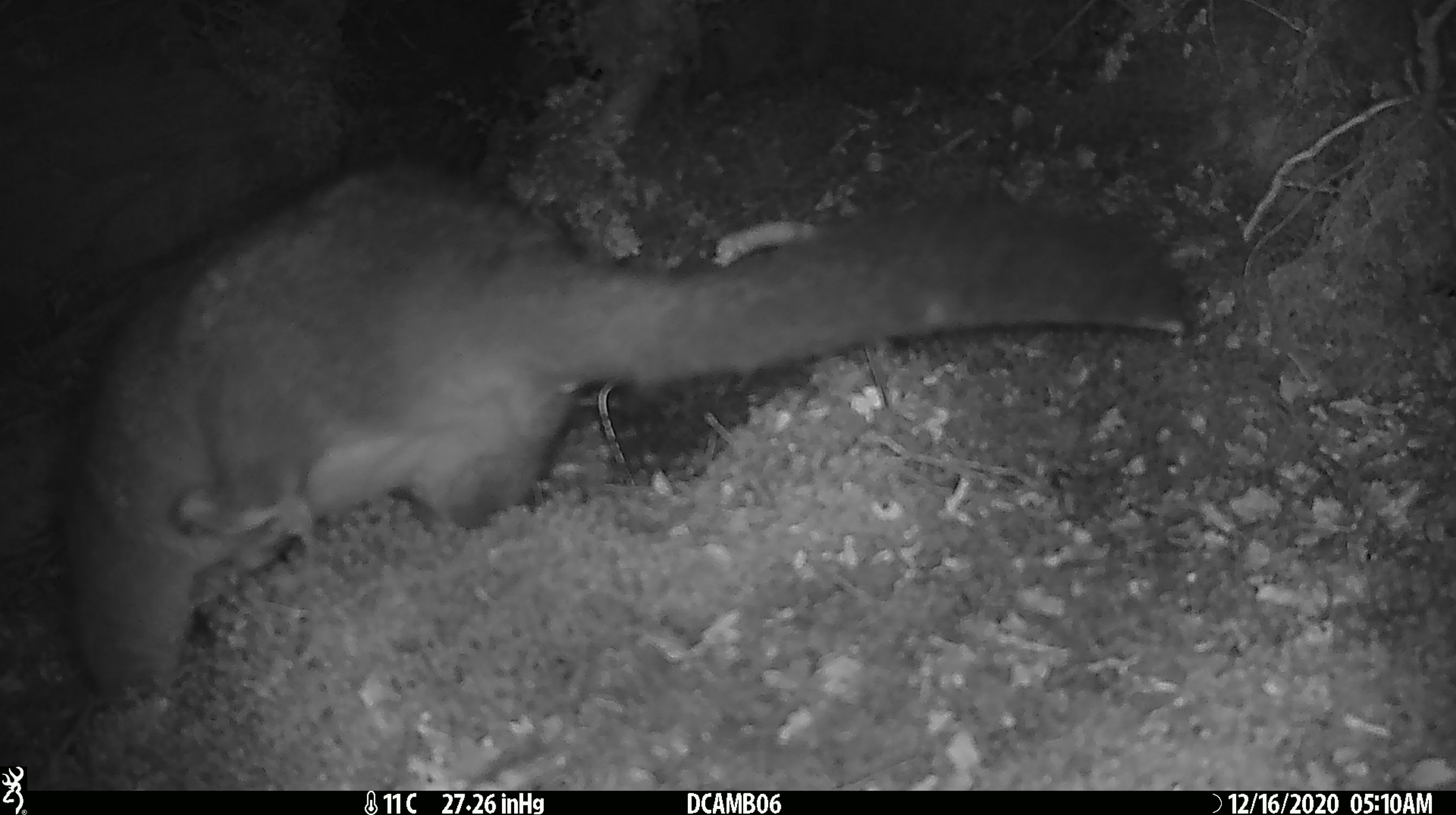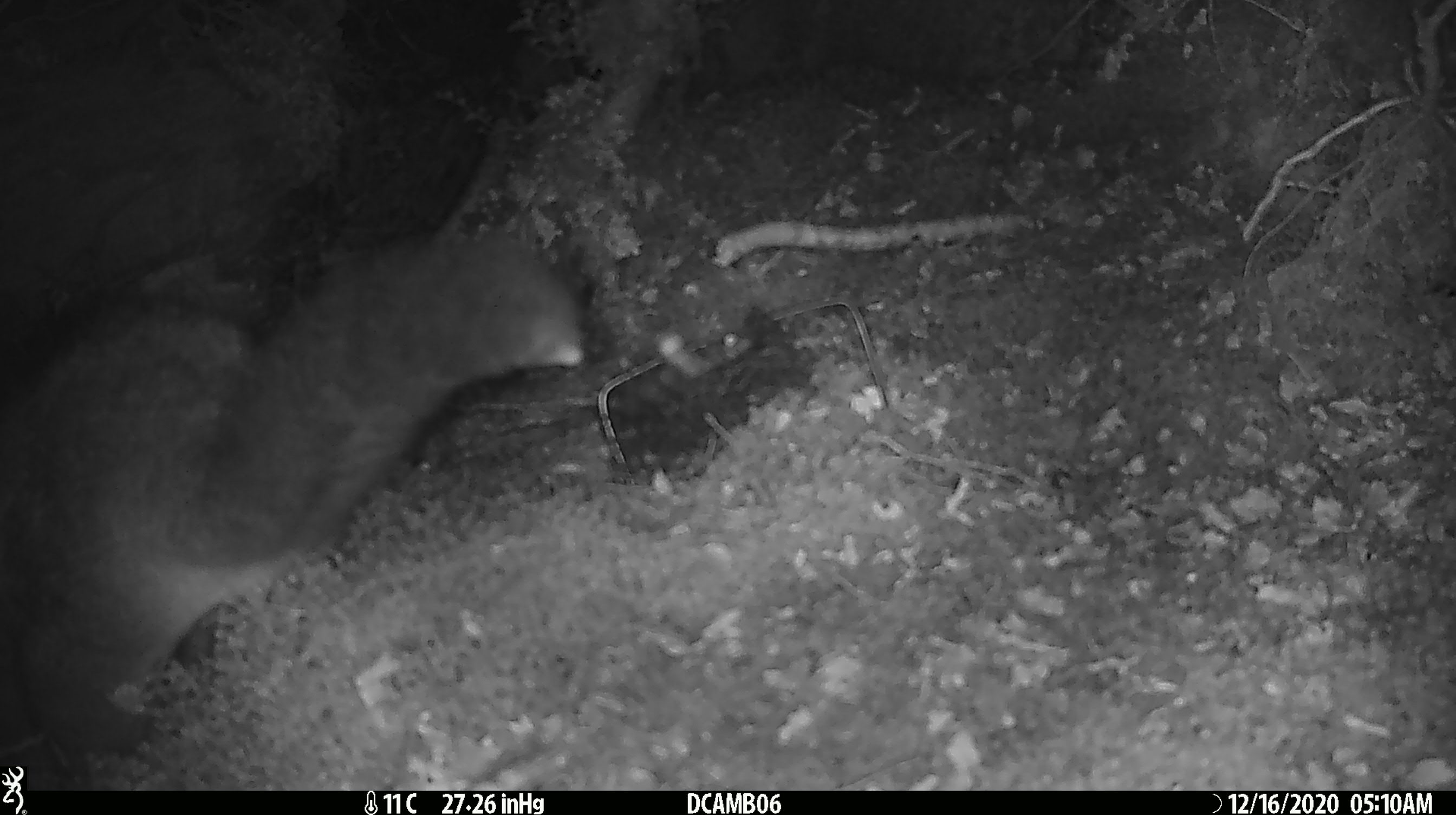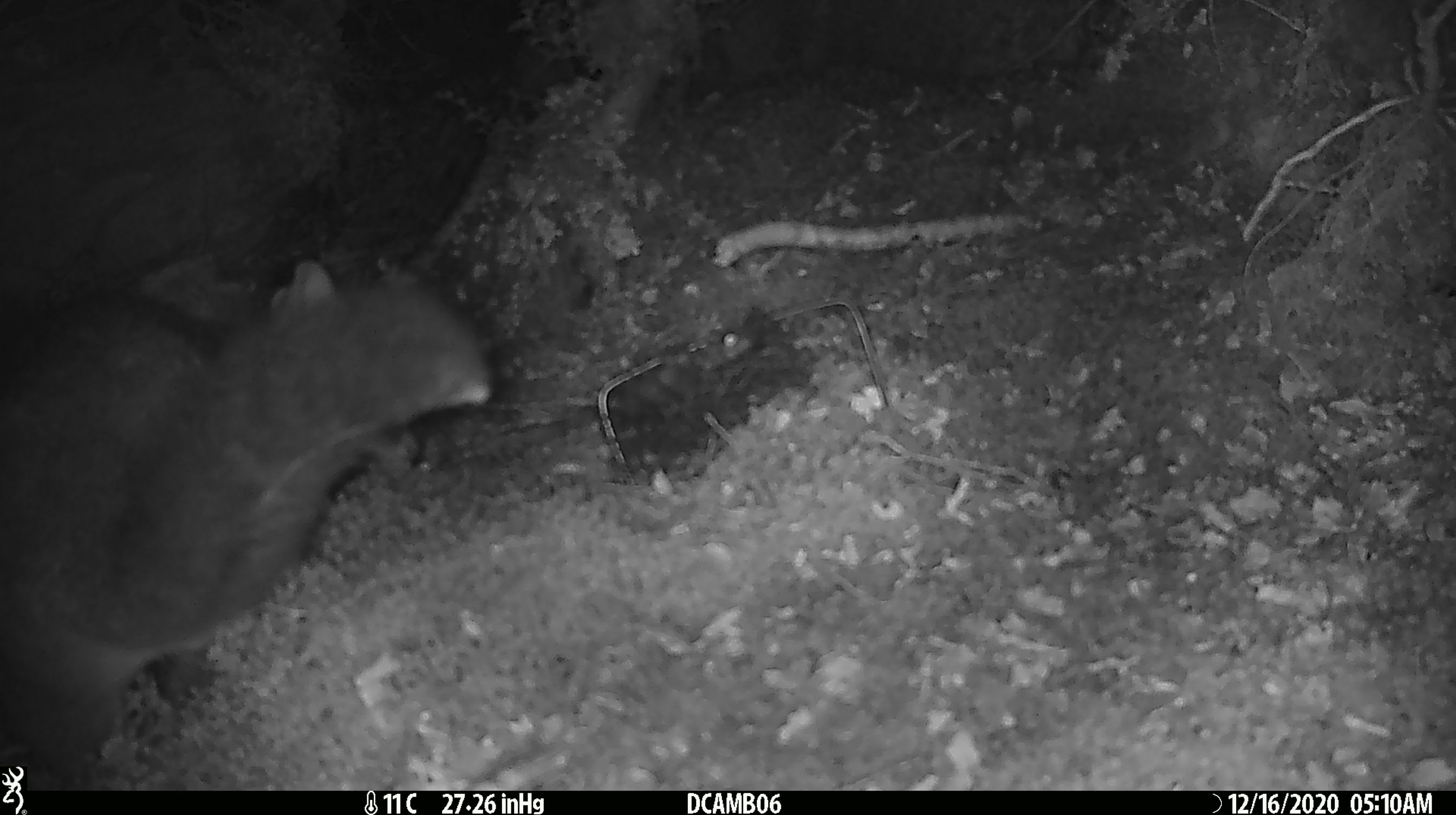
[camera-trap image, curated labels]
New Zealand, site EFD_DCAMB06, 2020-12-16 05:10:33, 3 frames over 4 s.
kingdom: Animalia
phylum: Chordata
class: Mammalia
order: Diprotodontia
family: Phalangeridae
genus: Trichosurus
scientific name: Trichosurus vulpecula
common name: common brushtail possum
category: possum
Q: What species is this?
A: Possum (common brushtail possum) (Trichosurus vulpecula).